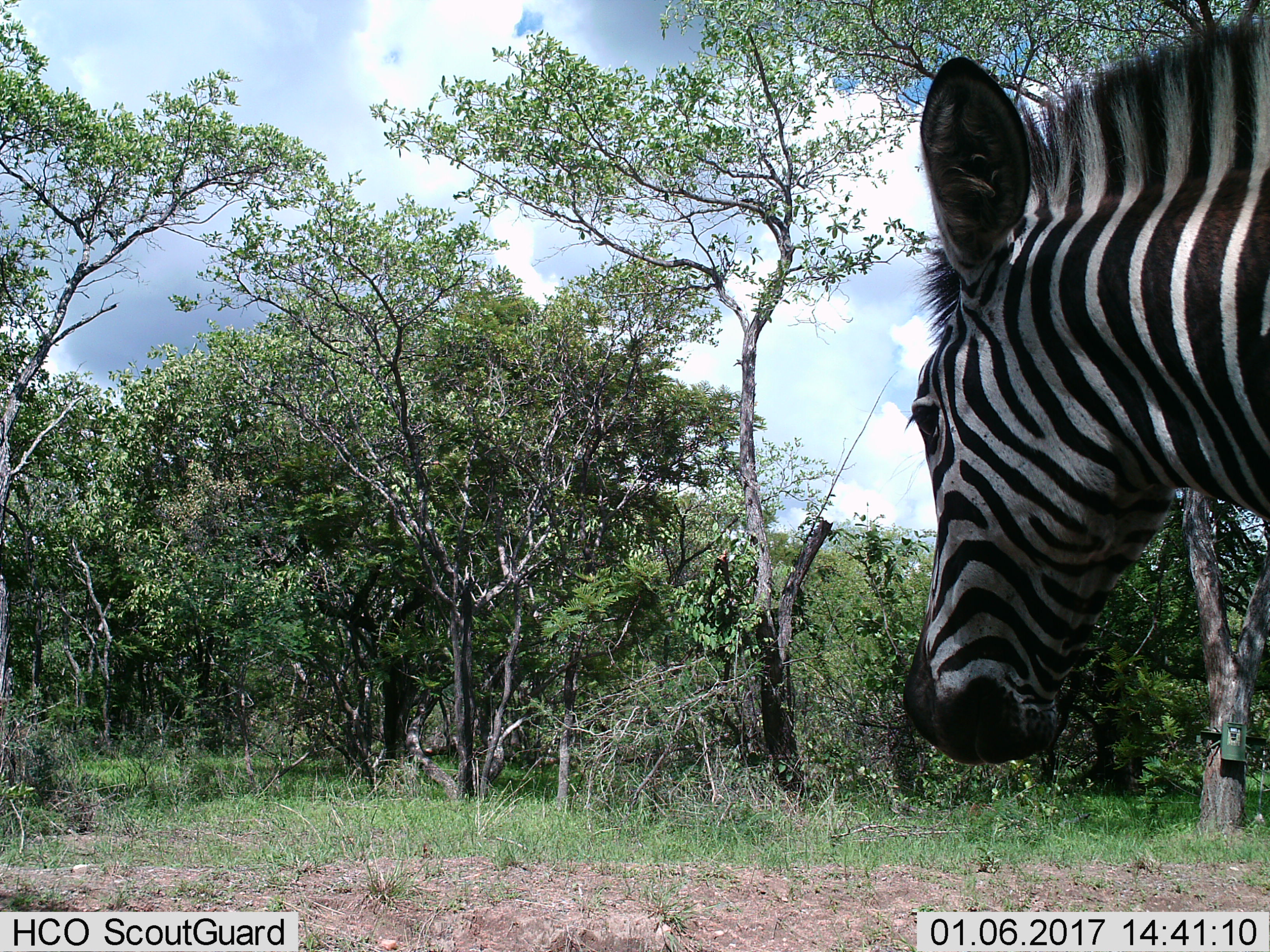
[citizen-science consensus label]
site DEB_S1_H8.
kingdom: Animalia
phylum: Chordata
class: Mammalia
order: Perissodactyla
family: Equidae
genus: Equus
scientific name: Equus quagga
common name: plains zebra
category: zebraplains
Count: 1.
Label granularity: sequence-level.